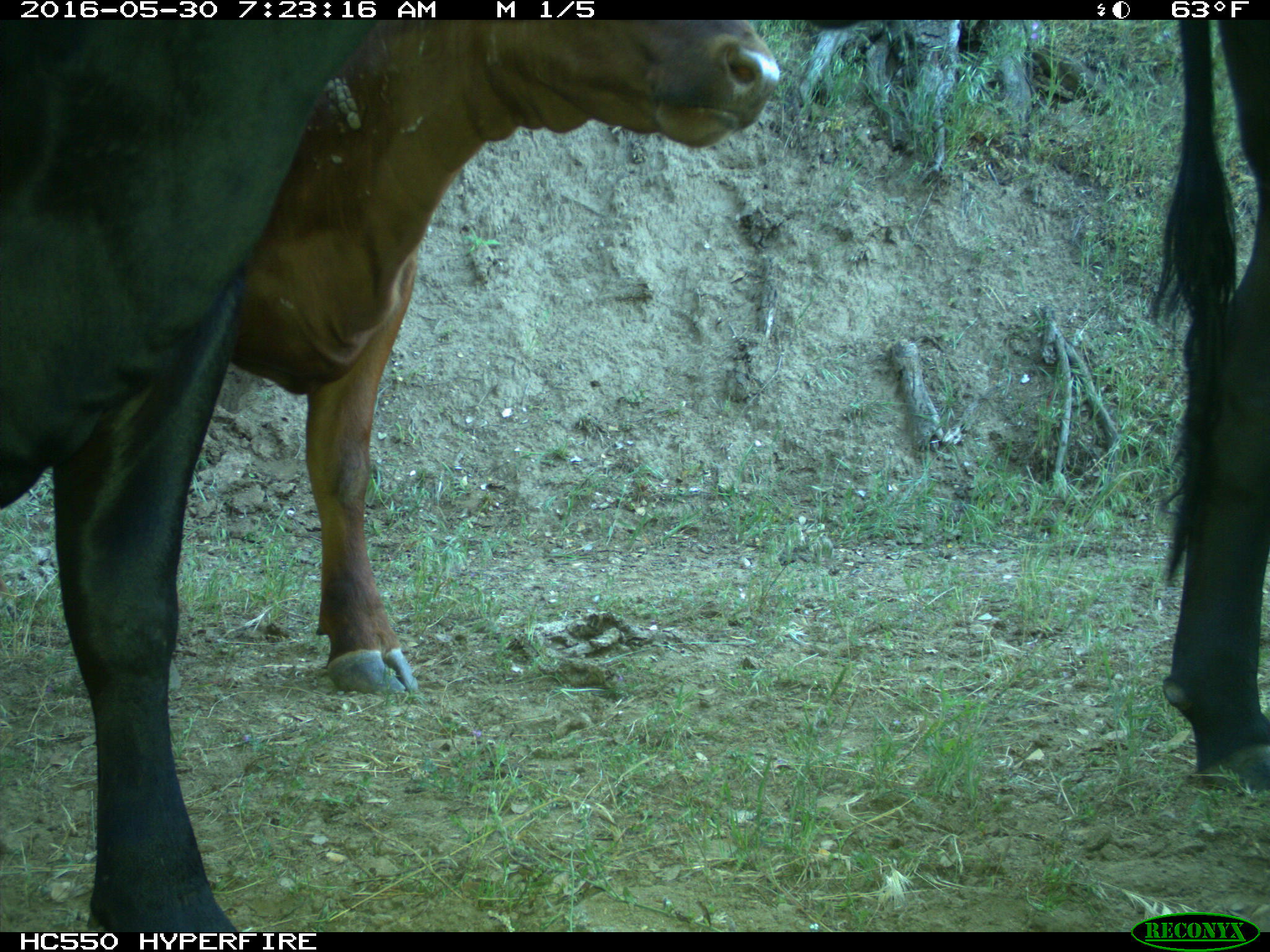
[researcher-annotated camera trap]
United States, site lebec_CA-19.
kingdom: Animalia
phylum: Chordata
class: Mammalia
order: Artiodactyla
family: Bovidae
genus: Bos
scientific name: Bos taurus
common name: domestic cow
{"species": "Bos taurus (domestic cow)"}